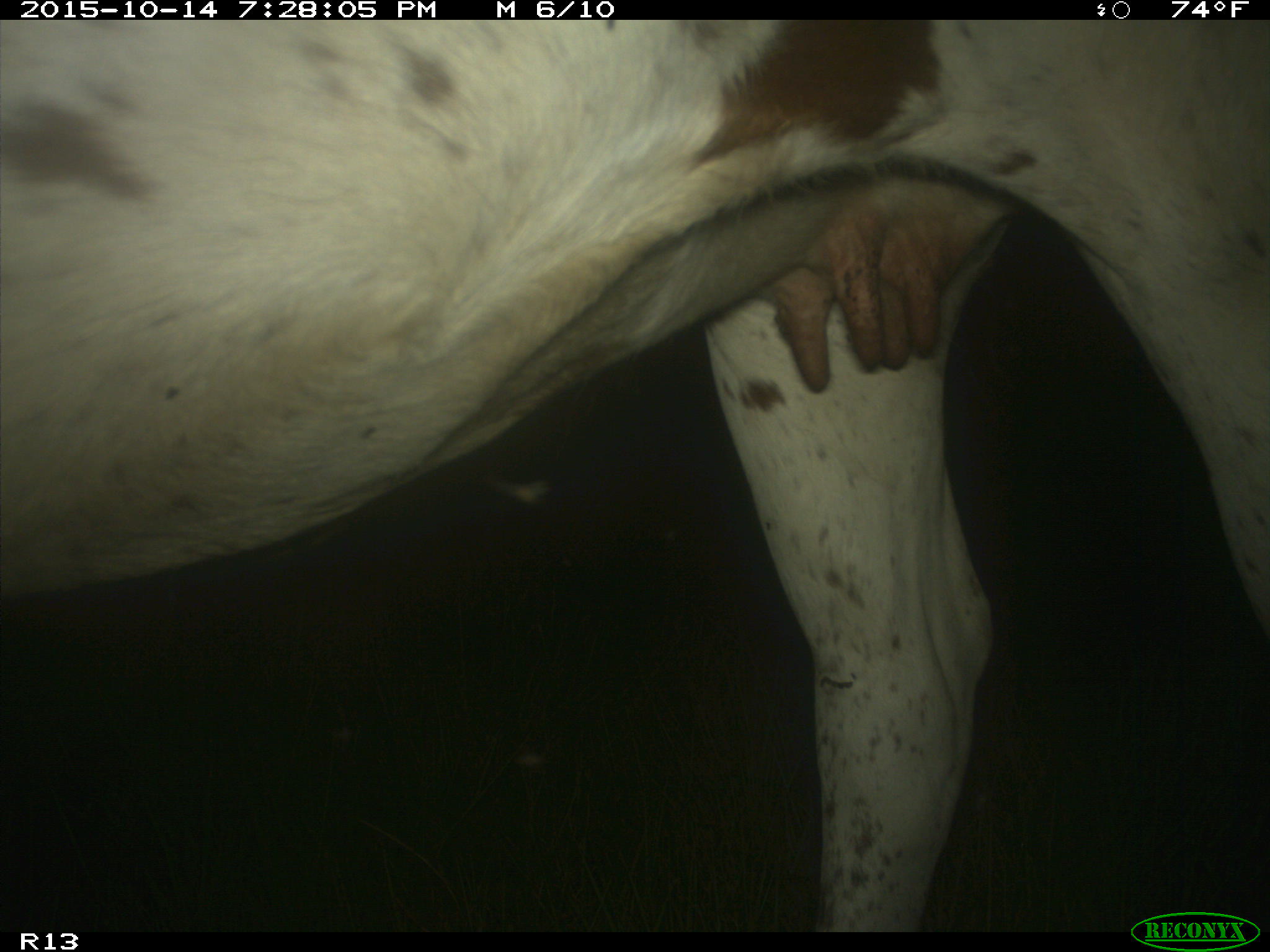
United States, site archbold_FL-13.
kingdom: Animalia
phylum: Chordata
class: Mammalia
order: Artiodactyla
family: Bovidae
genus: Bos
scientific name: Bos taurus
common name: domestic cow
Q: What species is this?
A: Bos taurus (domestic cow).